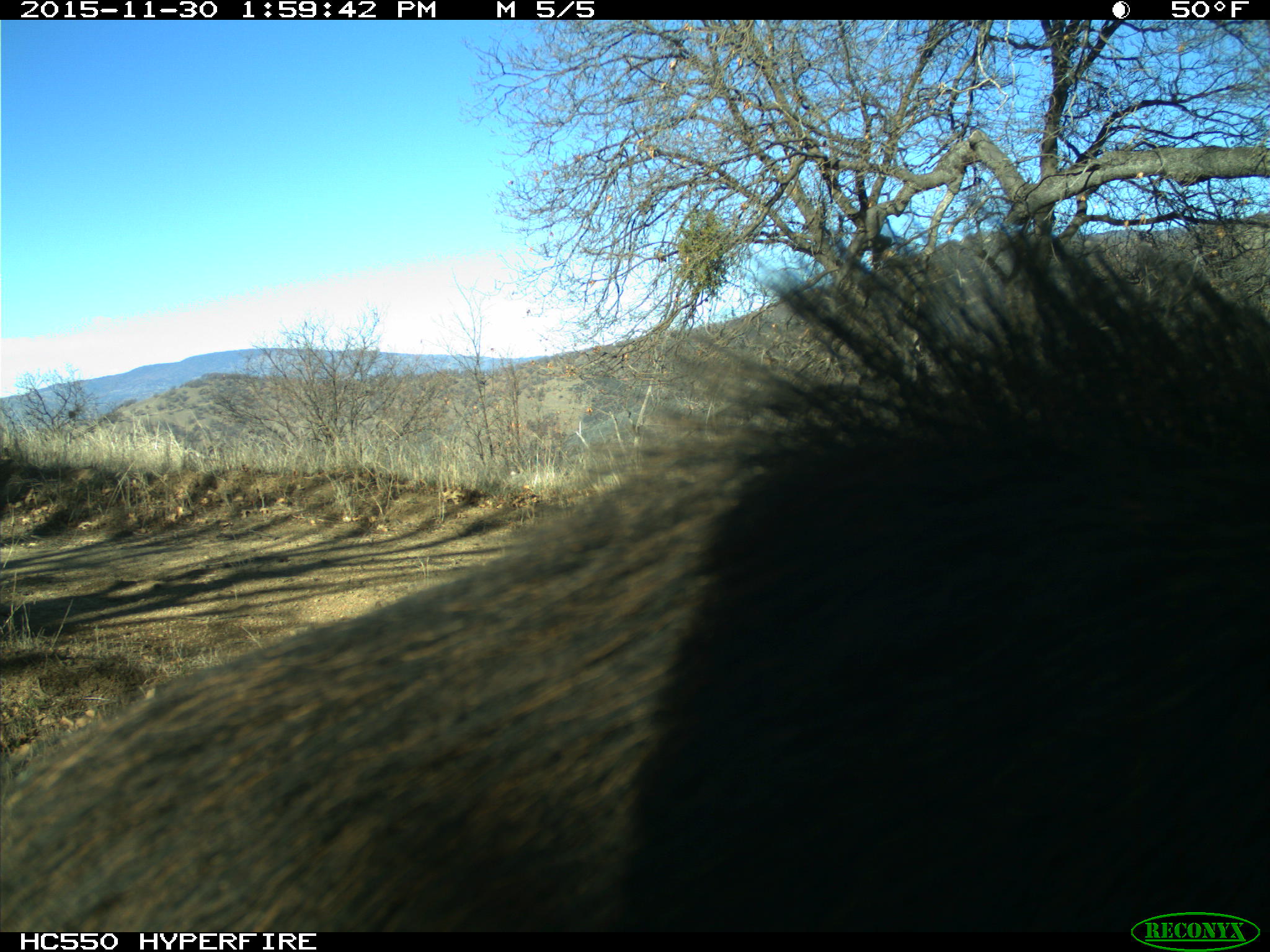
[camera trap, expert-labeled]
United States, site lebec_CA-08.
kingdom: Animalia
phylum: Chordata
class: Mammalia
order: Artiodactyla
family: Suidae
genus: Sus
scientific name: Sus scrofa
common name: wild boar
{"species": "Sus scrofa (wild boar)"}